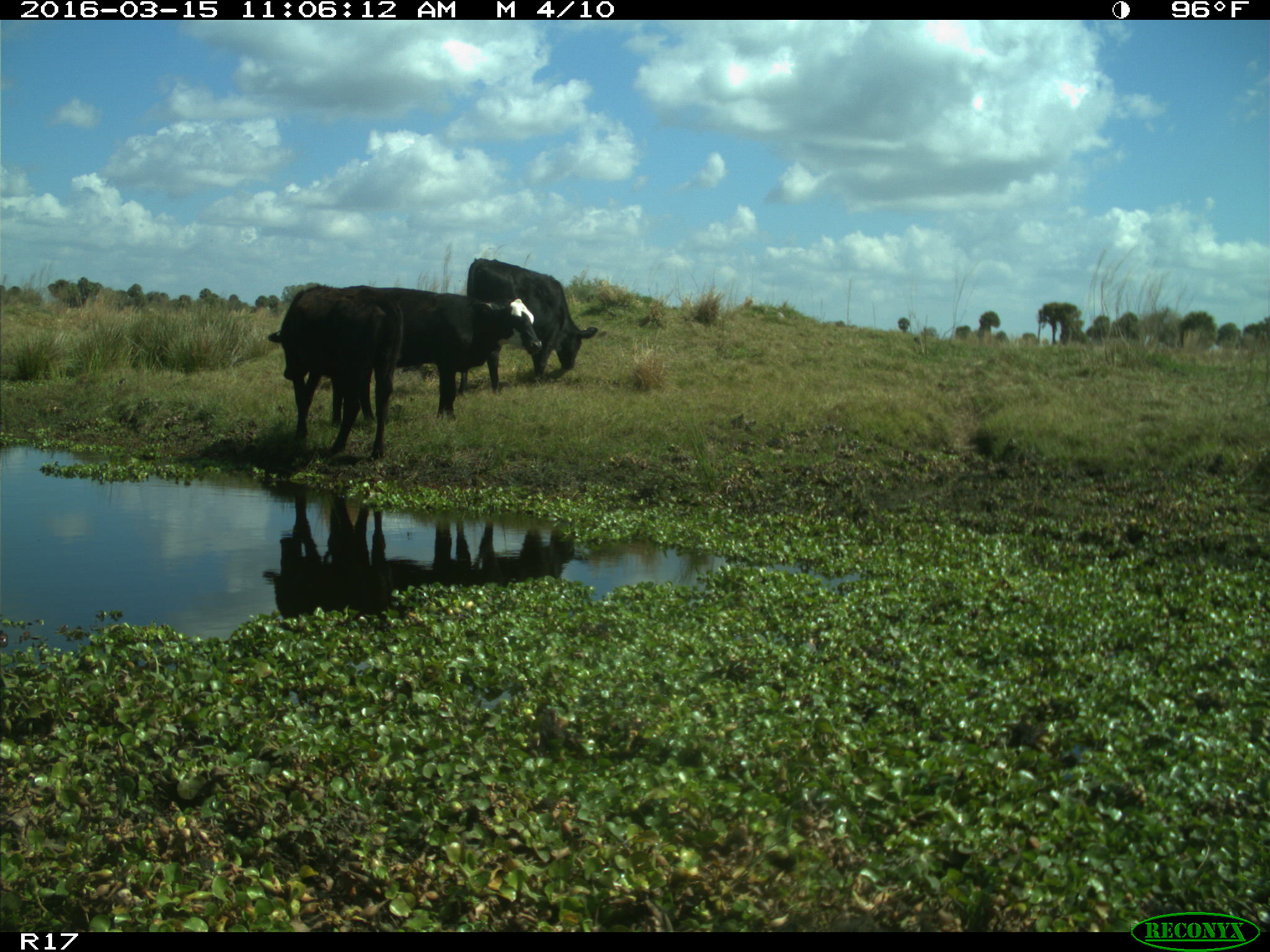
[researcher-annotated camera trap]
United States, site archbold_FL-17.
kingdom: Animalia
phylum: Chordata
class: Mammalia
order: Artiodactyla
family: Bovidae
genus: Bos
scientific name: Bos taurus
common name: domestic cow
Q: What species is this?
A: Bos taurus (domestic cow).